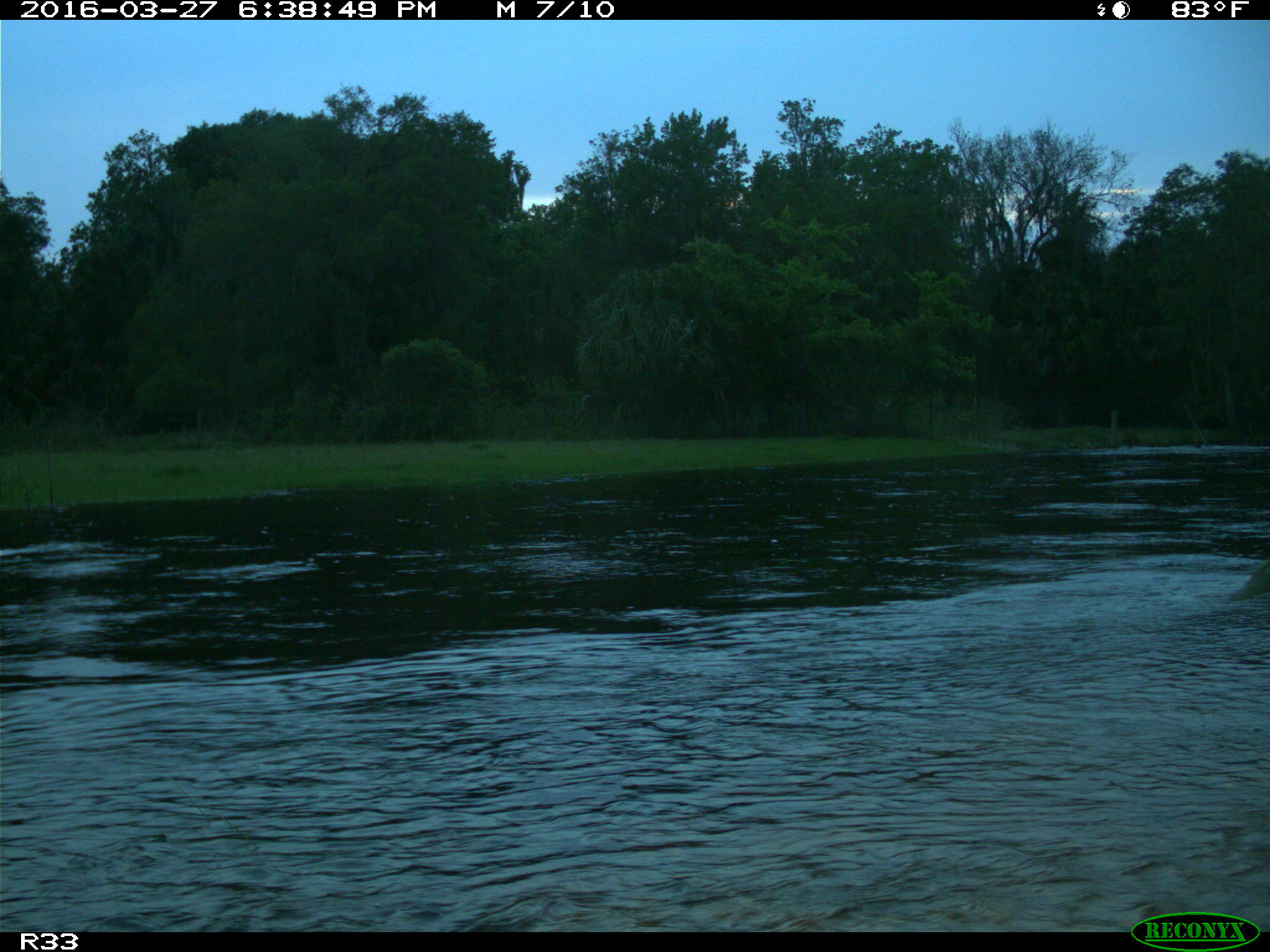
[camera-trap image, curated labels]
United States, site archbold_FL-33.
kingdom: Animalia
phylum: Chordata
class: Aves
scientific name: Aves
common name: birds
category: unidentified bird